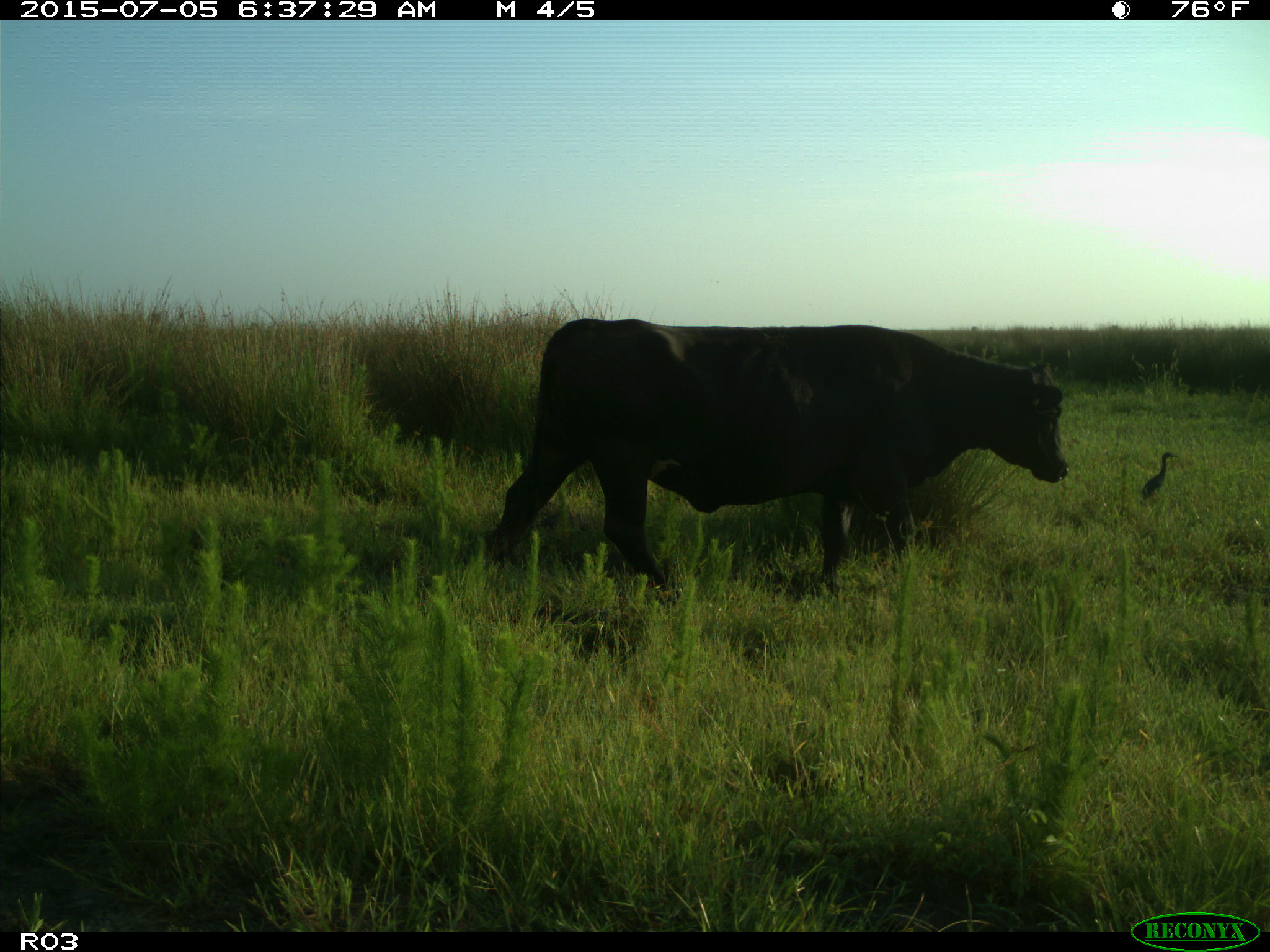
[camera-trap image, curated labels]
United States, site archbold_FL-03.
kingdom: Animalia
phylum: Chordata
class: Mammalia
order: Artiodactyla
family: Bovidae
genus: Bos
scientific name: Bos taurus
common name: domestic cow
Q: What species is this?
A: Bos taurus (domestic cow).